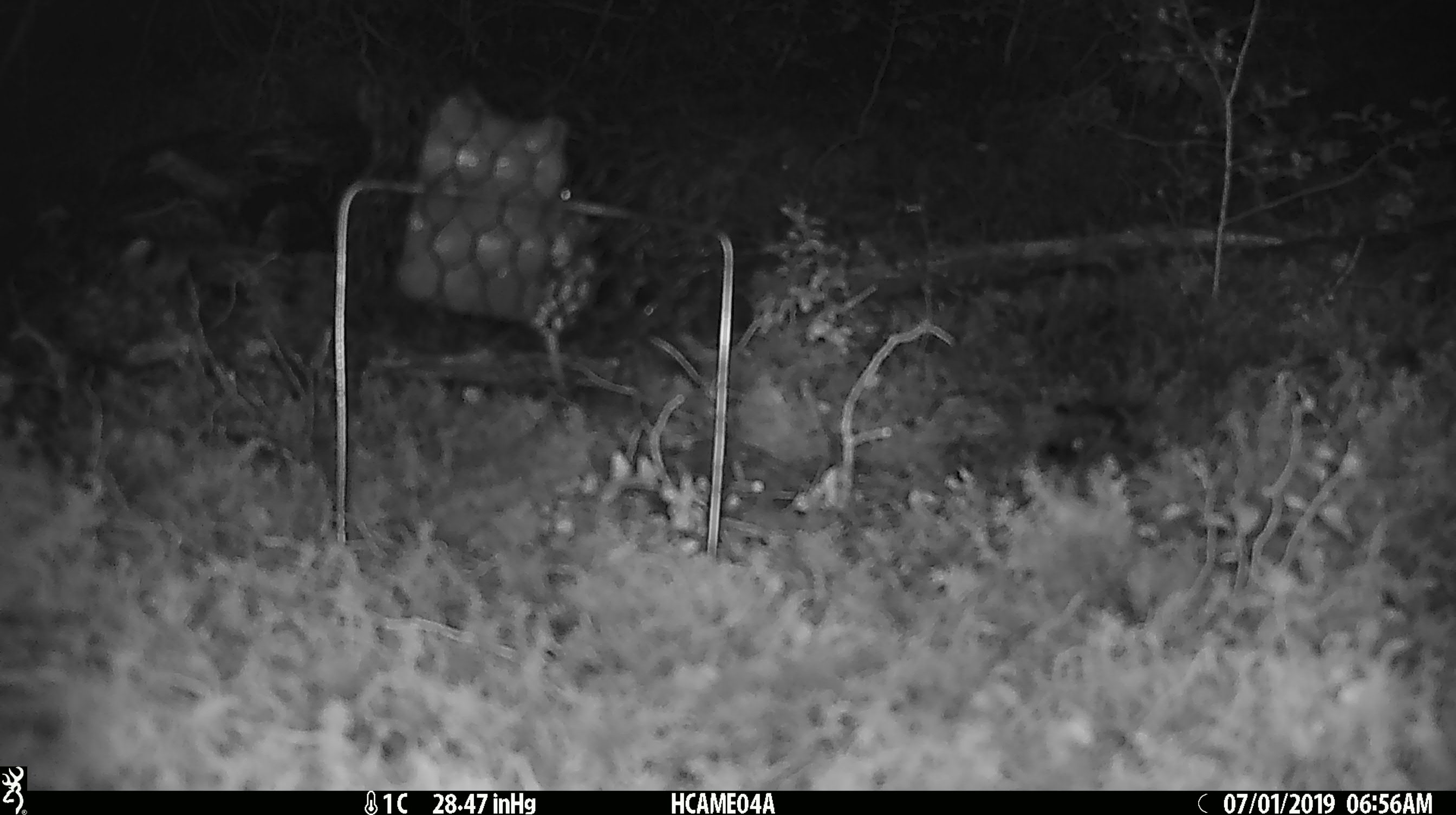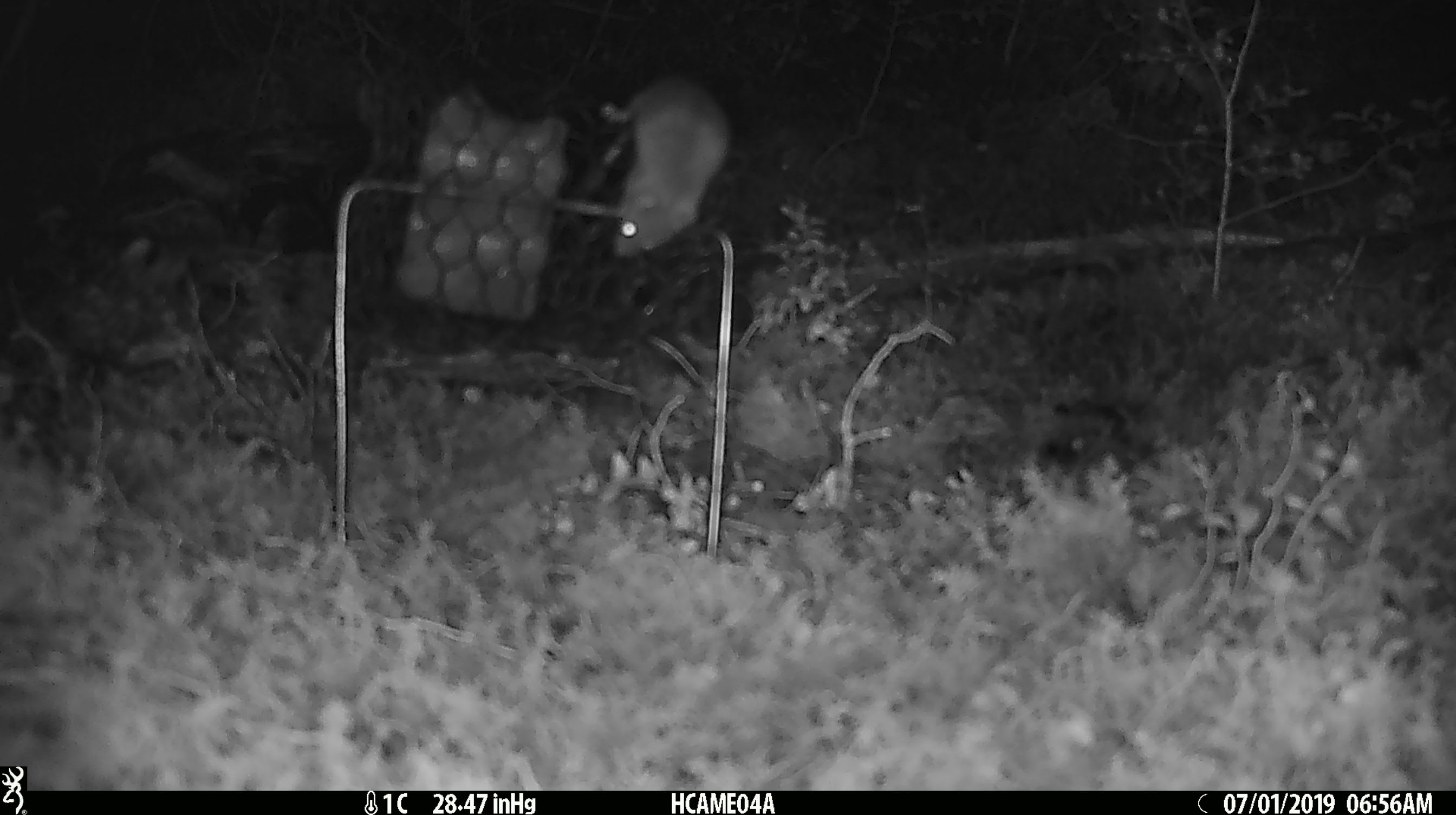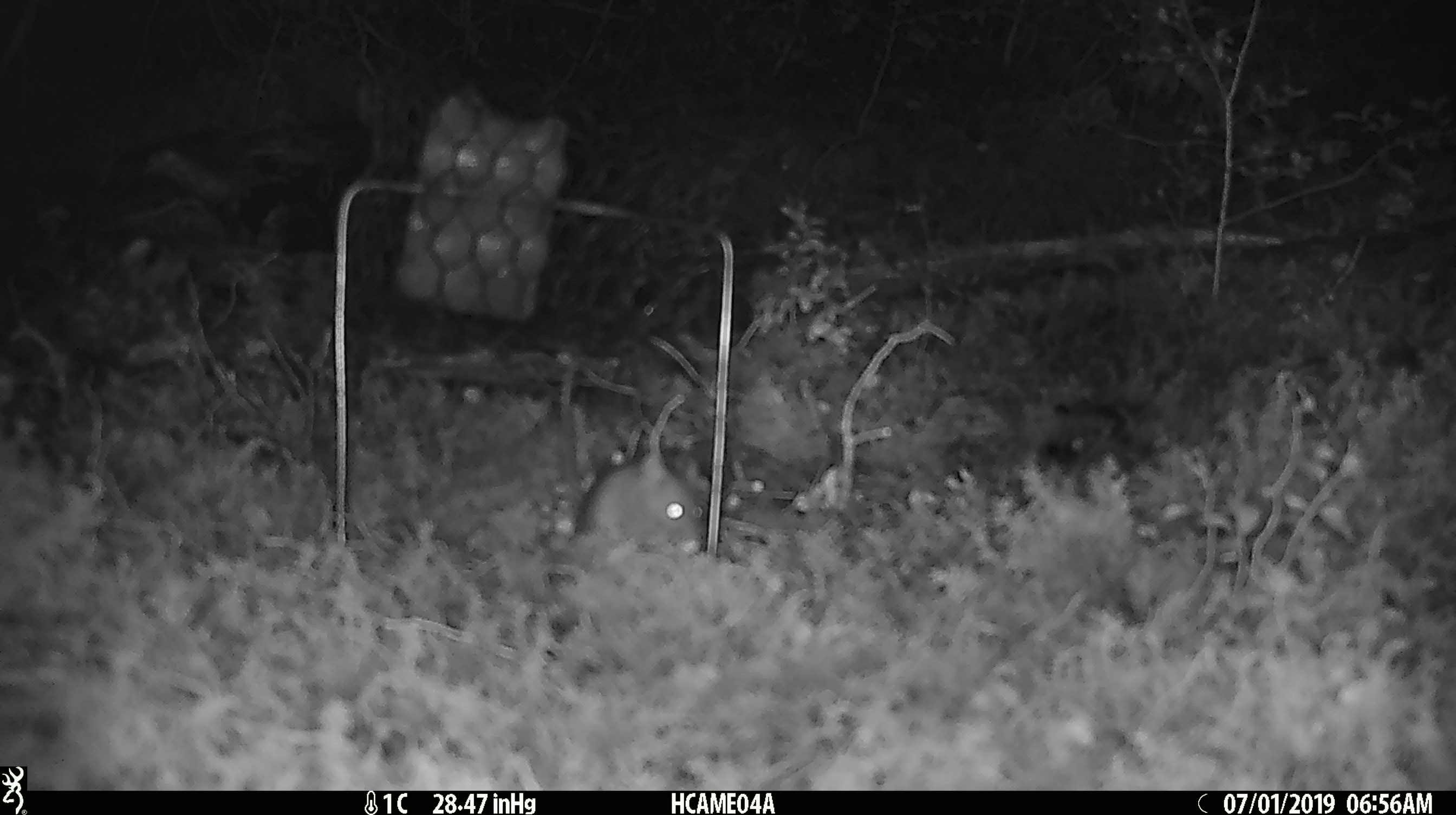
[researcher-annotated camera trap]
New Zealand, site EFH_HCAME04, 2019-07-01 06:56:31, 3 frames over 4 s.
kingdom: Animalia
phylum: Chordata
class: Mammalia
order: Rodentia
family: Muridae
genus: Mus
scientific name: Mus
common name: mouse